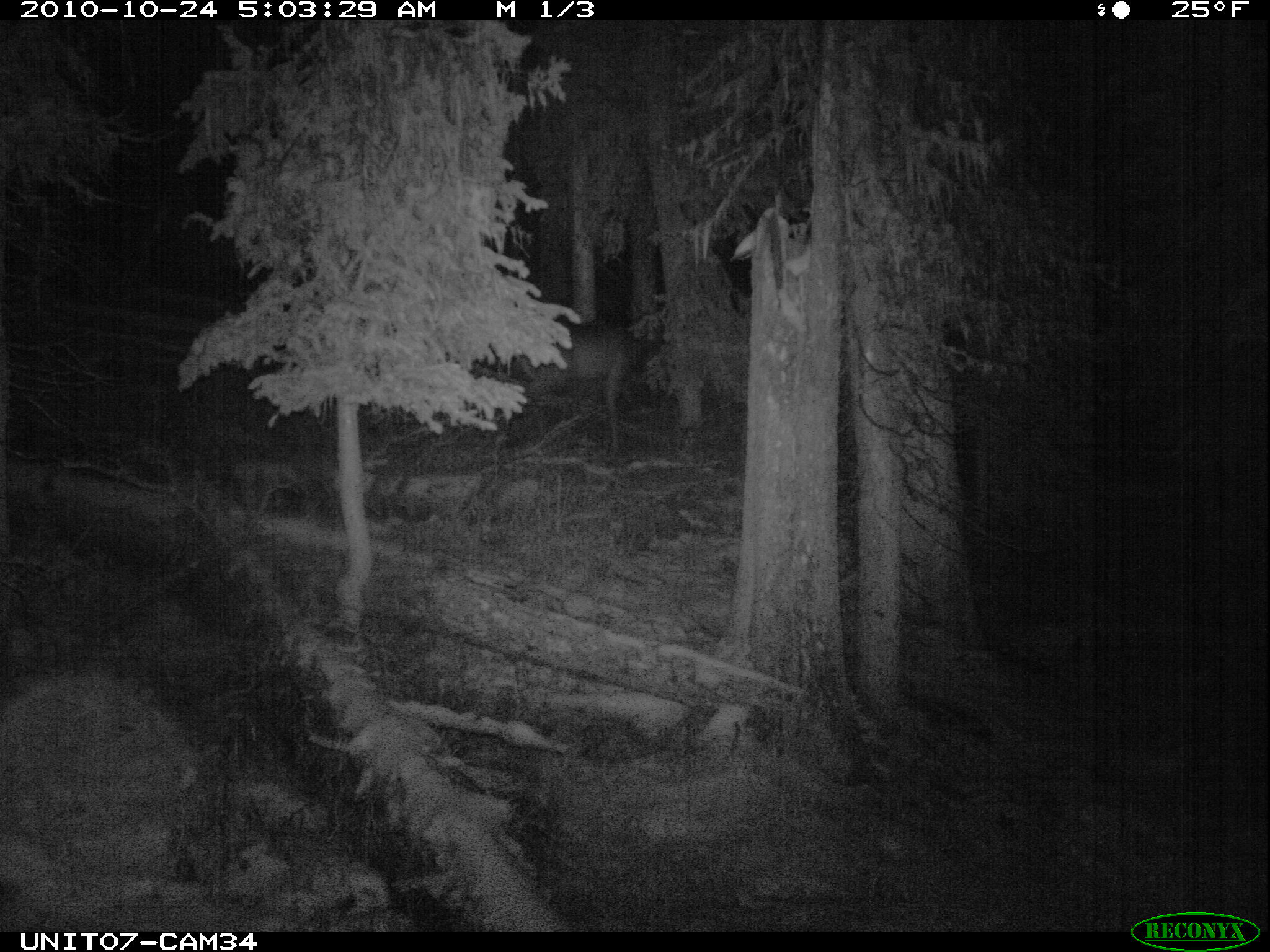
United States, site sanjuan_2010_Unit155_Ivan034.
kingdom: Animalia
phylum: Chordata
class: Mammalia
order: Artiodactyla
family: Cervidae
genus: Cervus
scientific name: Cervus elaphus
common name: red deer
Cervus elaphus (red deer).